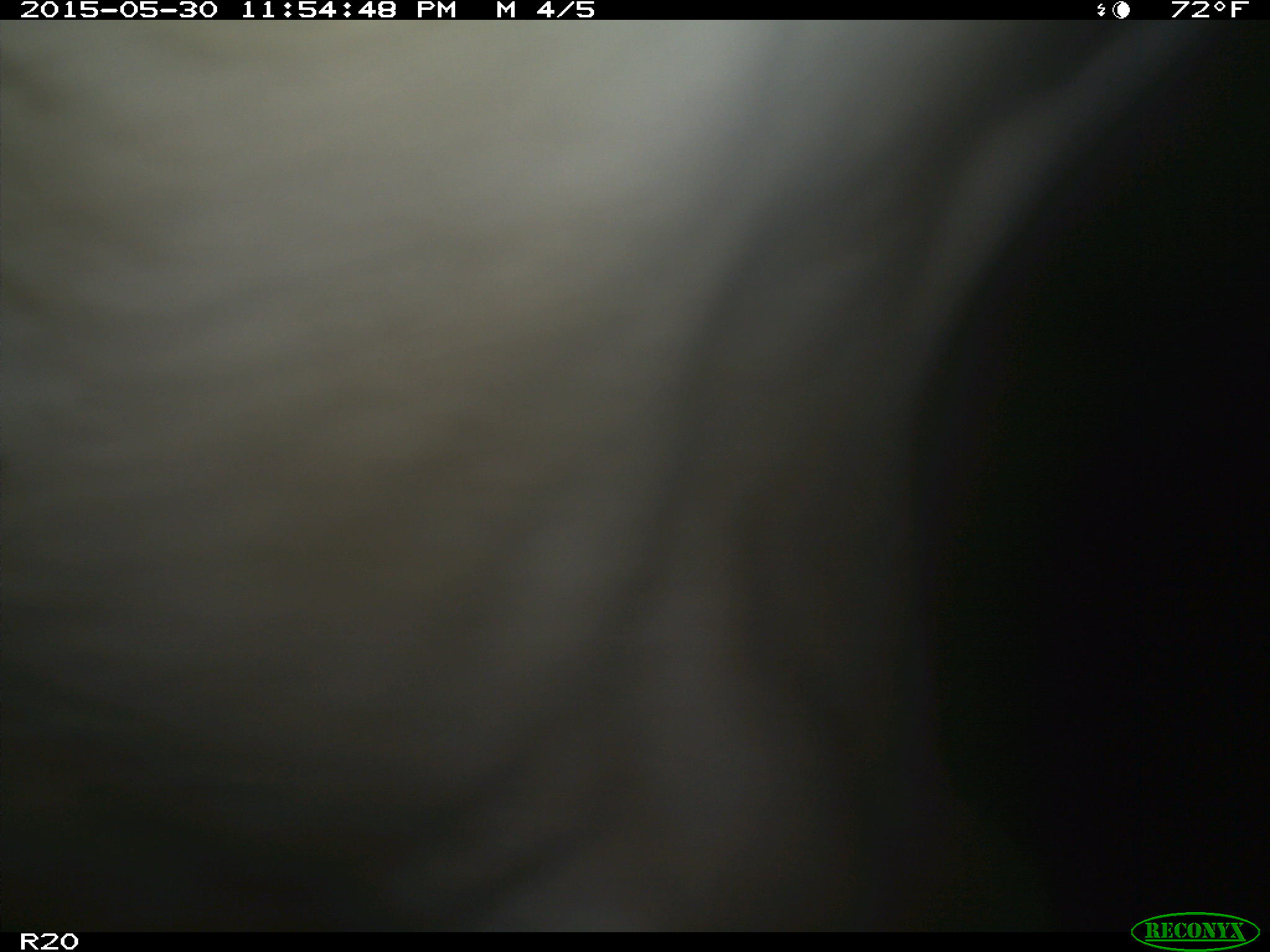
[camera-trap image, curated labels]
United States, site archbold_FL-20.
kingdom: Animalia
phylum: Chordata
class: Mammalia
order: Artiodactyla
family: Bovidae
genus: Bos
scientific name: Bos taurus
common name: domestic cow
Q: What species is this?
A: Bos taurus (domestic cow).